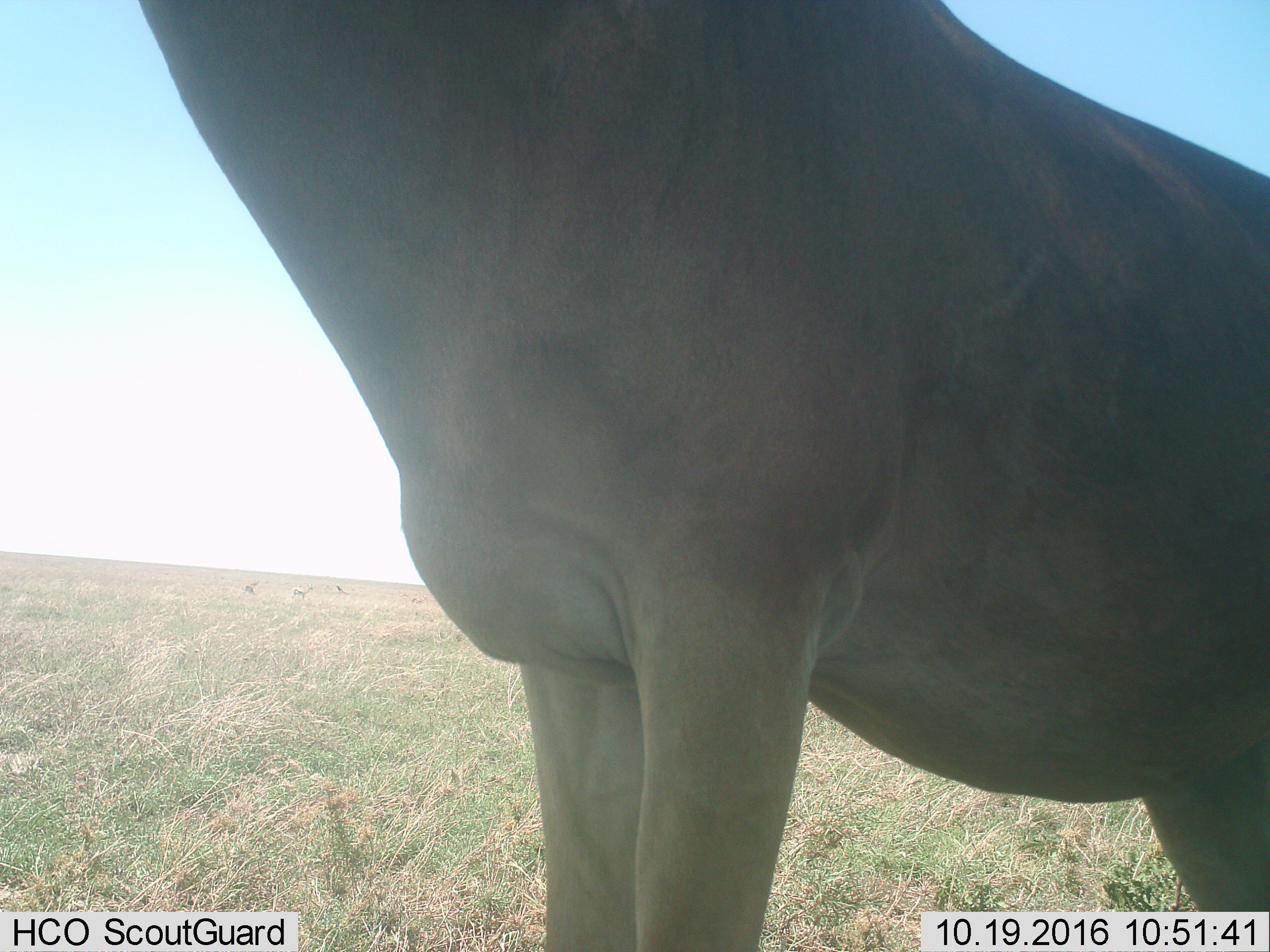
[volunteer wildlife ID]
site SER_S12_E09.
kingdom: Animalia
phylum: Chordata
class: Mammalia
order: Artiodactyla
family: Bovidae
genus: Alcelaphus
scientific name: Alcelaphus buselaphus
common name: hartebeest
Hartebeest (Alcelaphus buselaphus), count 1. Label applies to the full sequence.